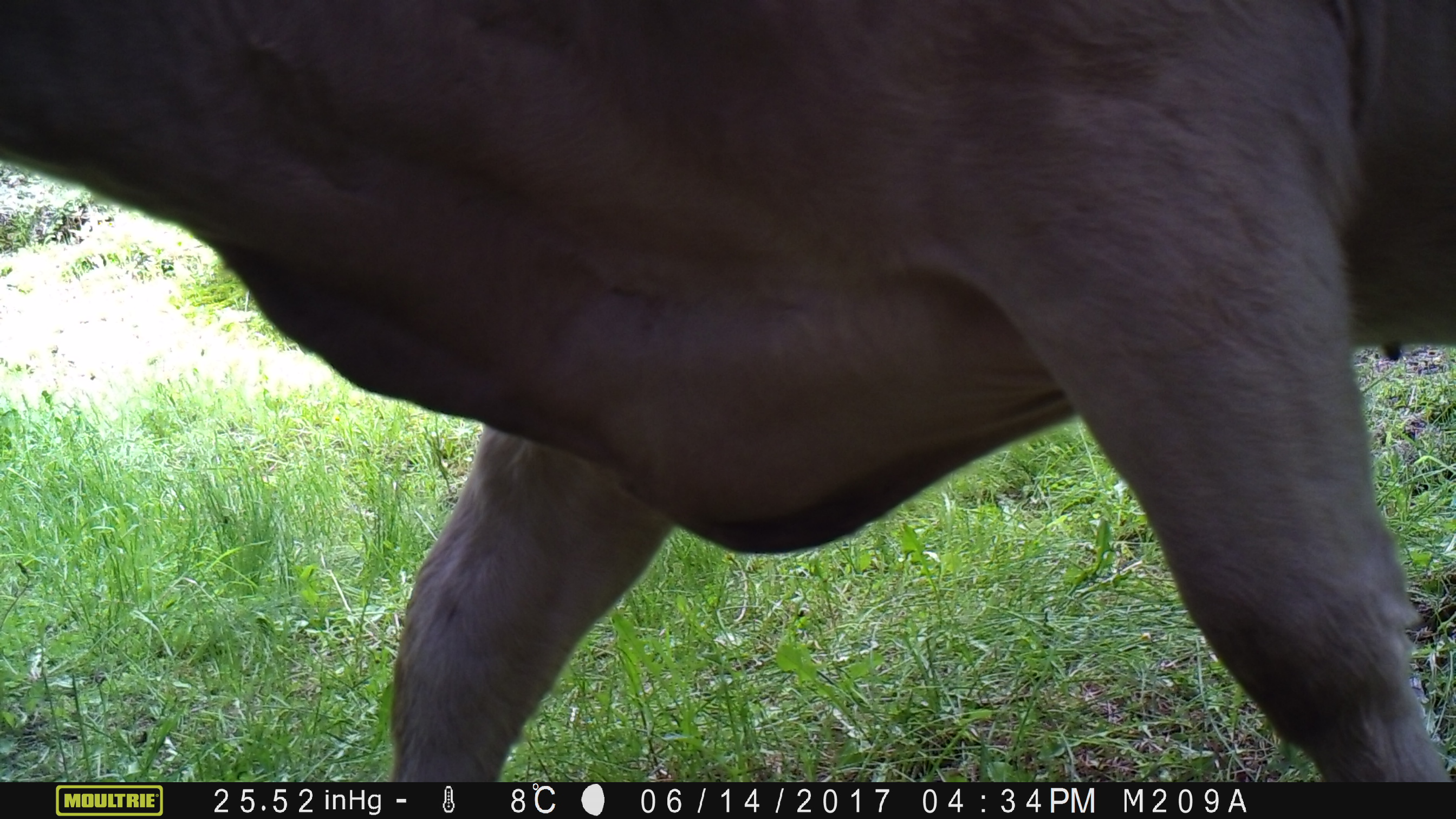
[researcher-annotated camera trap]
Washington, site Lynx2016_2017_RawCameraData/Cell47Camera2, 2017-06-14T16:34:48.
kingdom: Animalia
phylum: Chordata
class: Mammalia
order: Artiodactyla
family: Bovidae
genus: Bos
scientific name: Bos taurus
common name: domestic cattle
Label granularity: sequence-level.